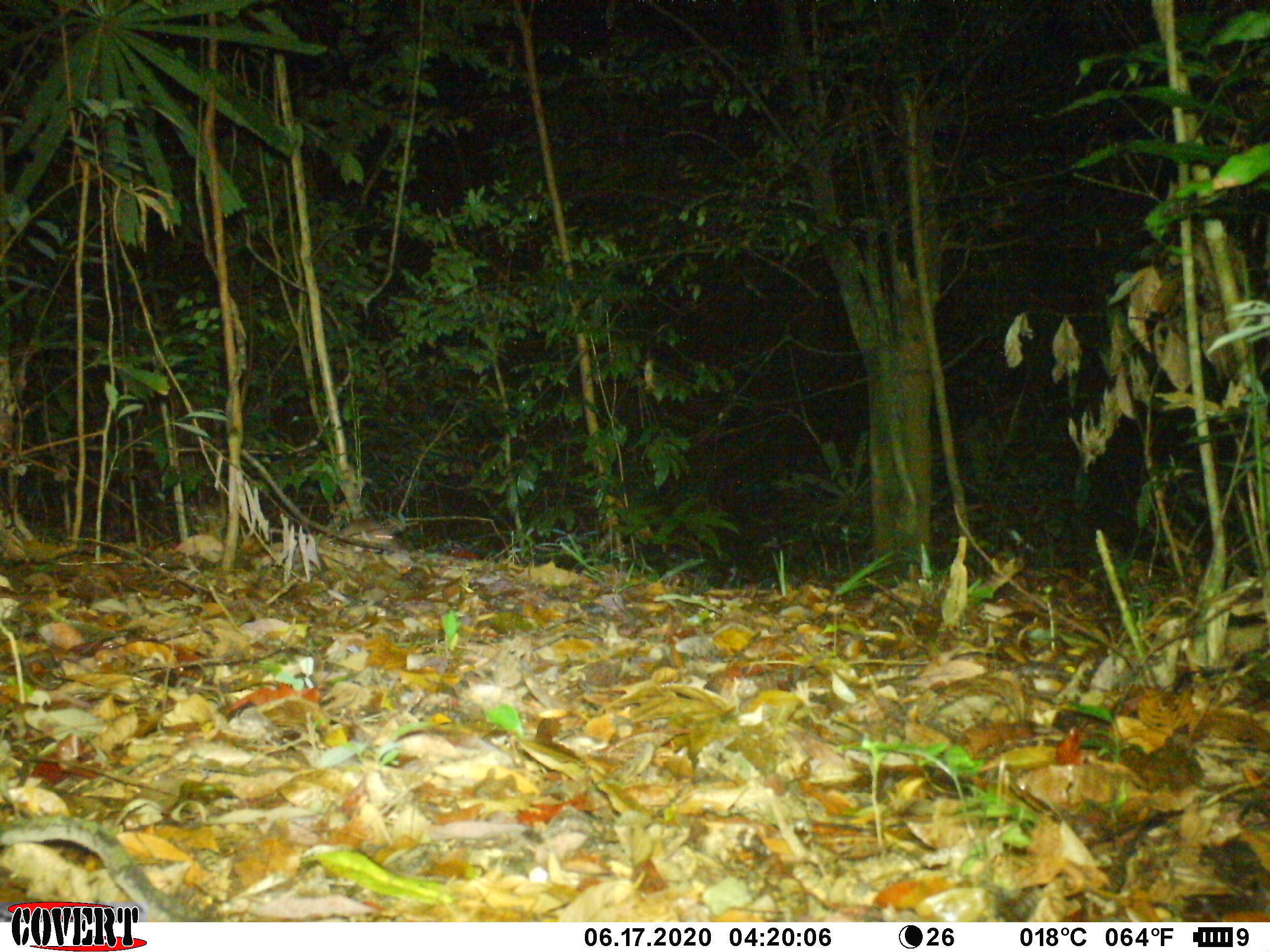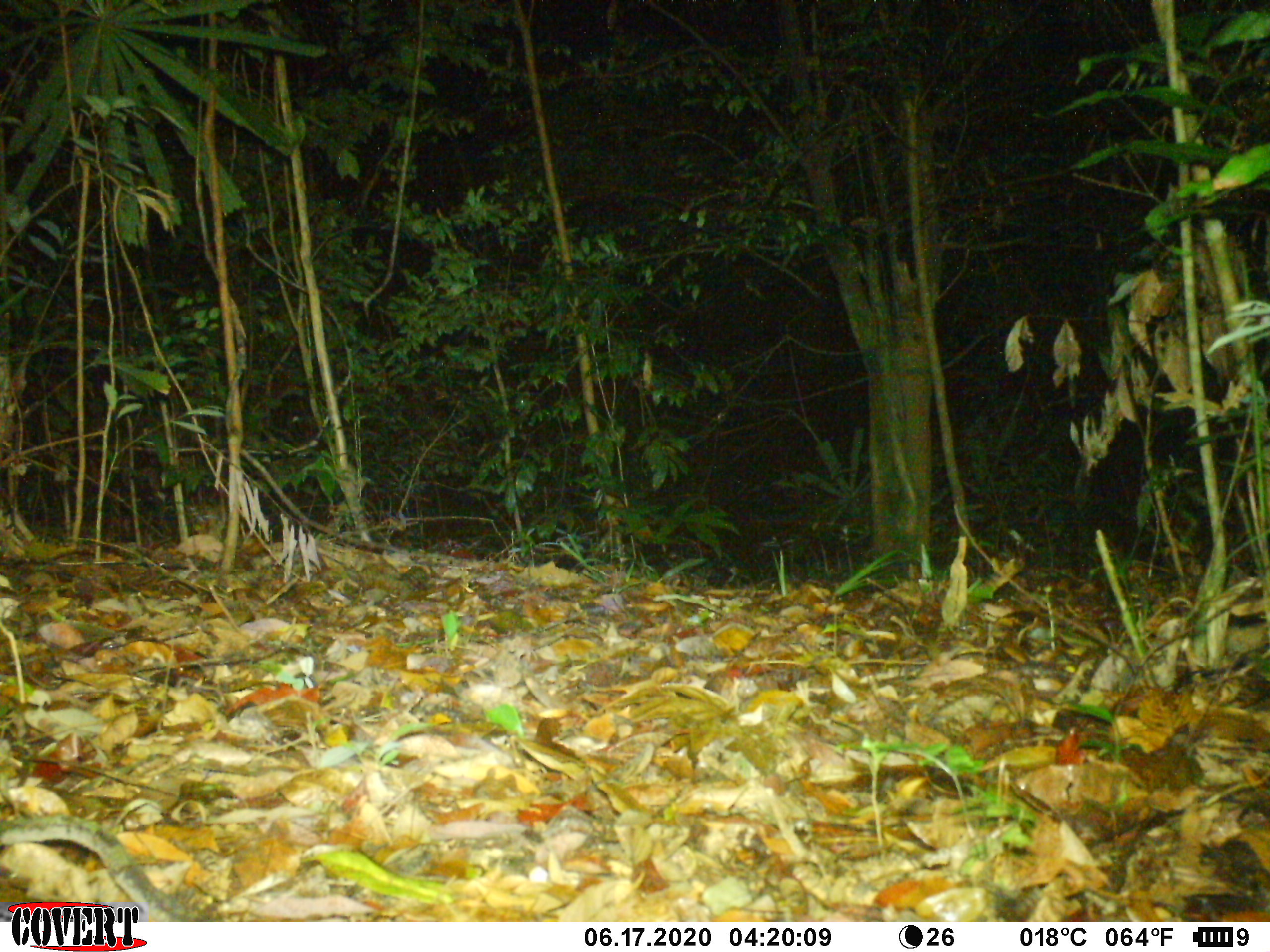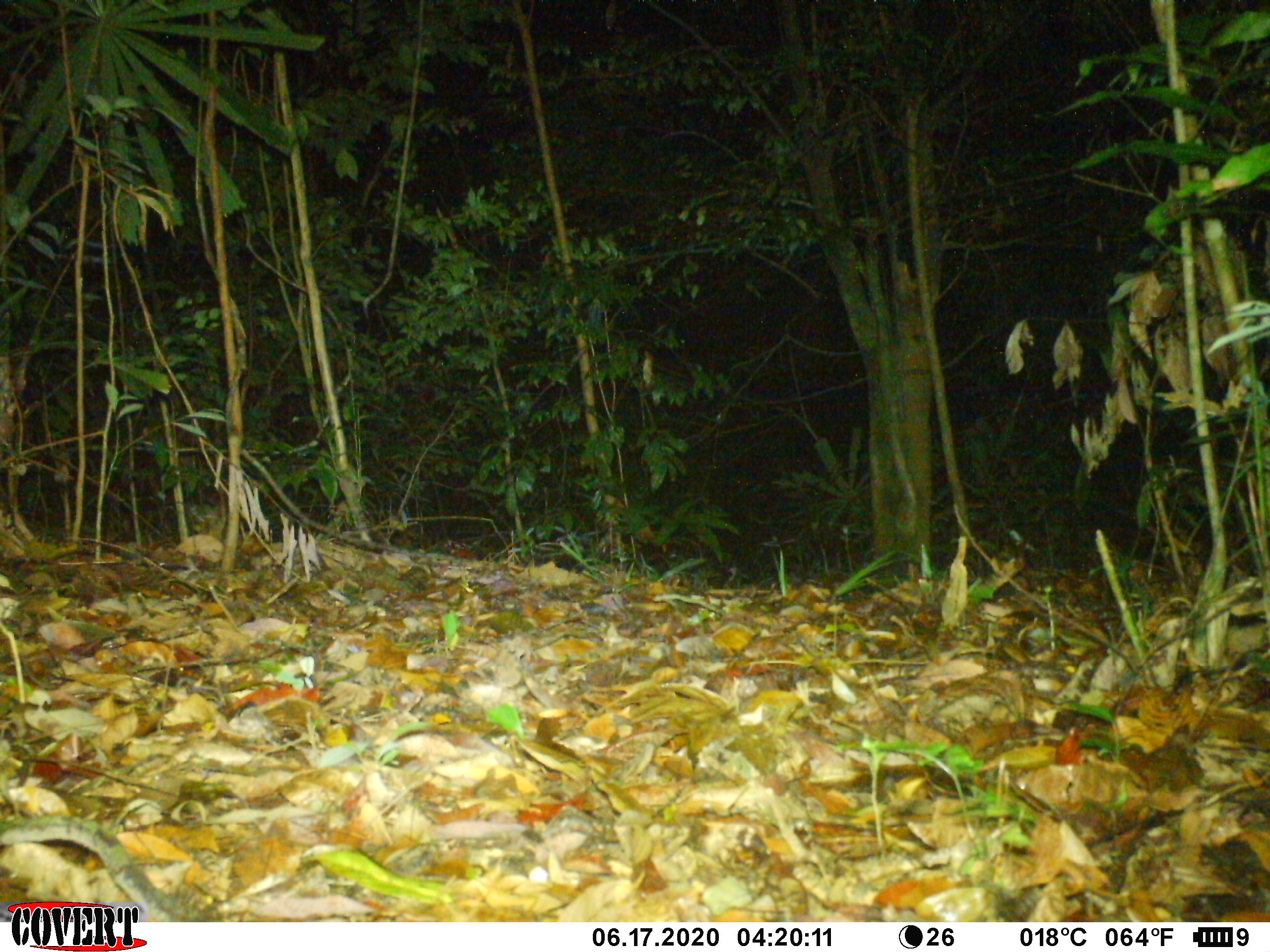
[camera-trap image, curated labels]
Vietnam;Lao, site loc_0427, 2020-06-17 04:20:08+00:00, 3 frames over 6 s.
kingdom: Animalia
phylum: Chordata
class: Mammalia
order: Rodentia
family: Muridae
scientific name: Muridae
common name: old-world mice and rats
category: unidentified murid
Unidentified murid (old-world mice and rats) (Muridae). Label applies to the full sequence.